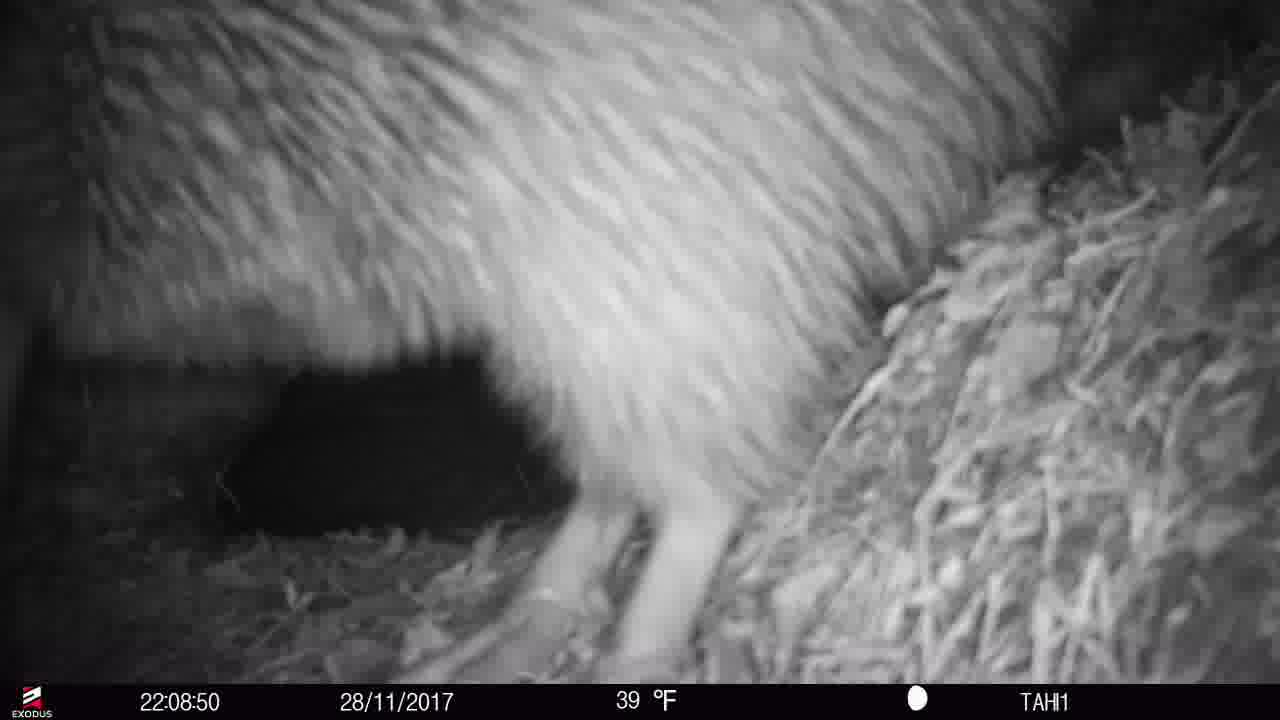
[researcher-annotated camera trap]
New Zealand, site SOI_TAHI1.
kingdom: Animalia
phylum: Chordata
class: Aves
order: Apterygiformes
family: Apterygidae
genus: Apteryx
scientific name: Apteryx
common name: kiwi